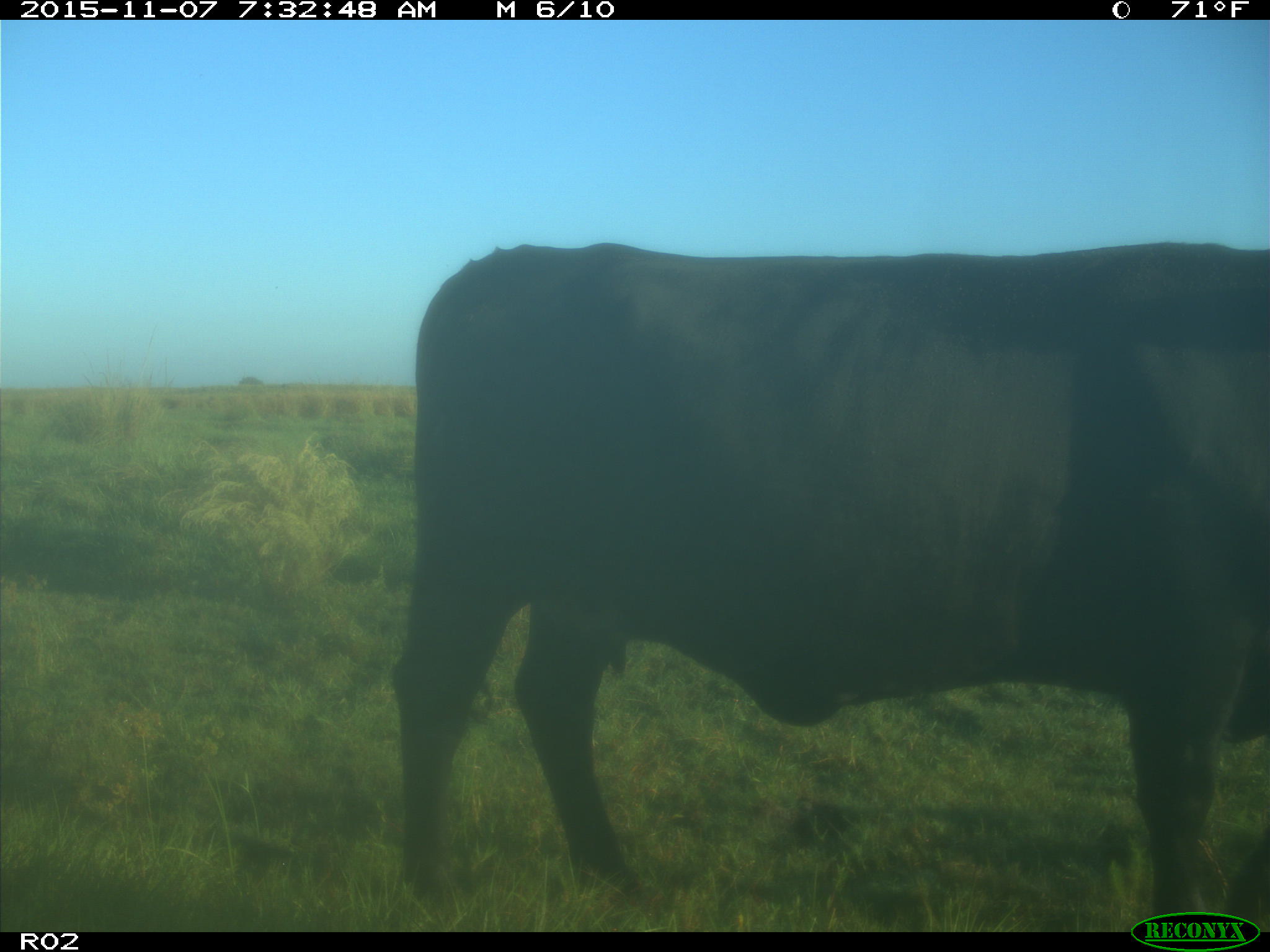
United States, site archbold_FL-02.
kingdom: Animalia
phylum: Chordata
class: Mammalia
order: Artiodactyla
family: Bovidae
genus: Bos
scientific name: Bos taurus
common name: domestic cow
Bos taurus (domestic cow).